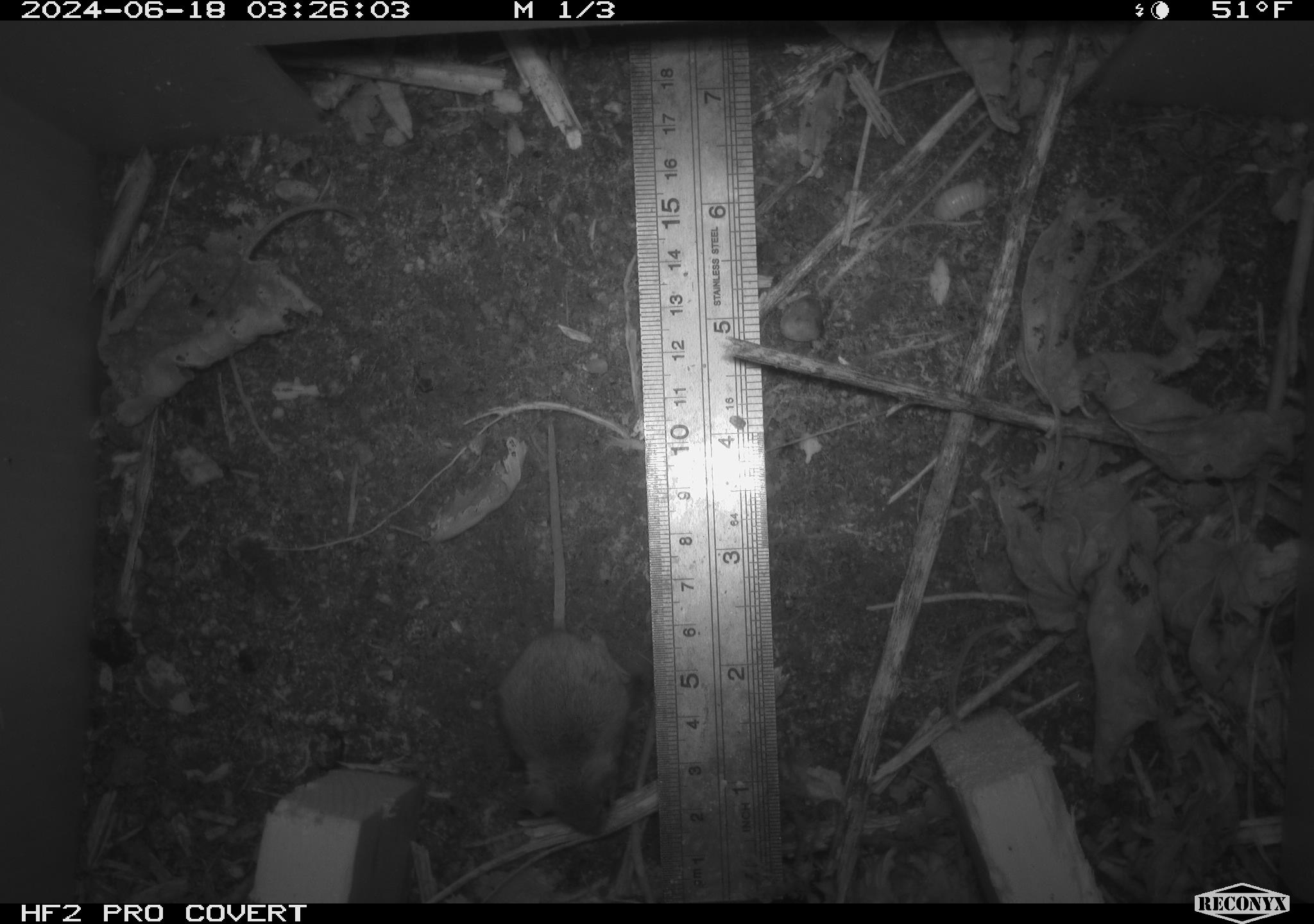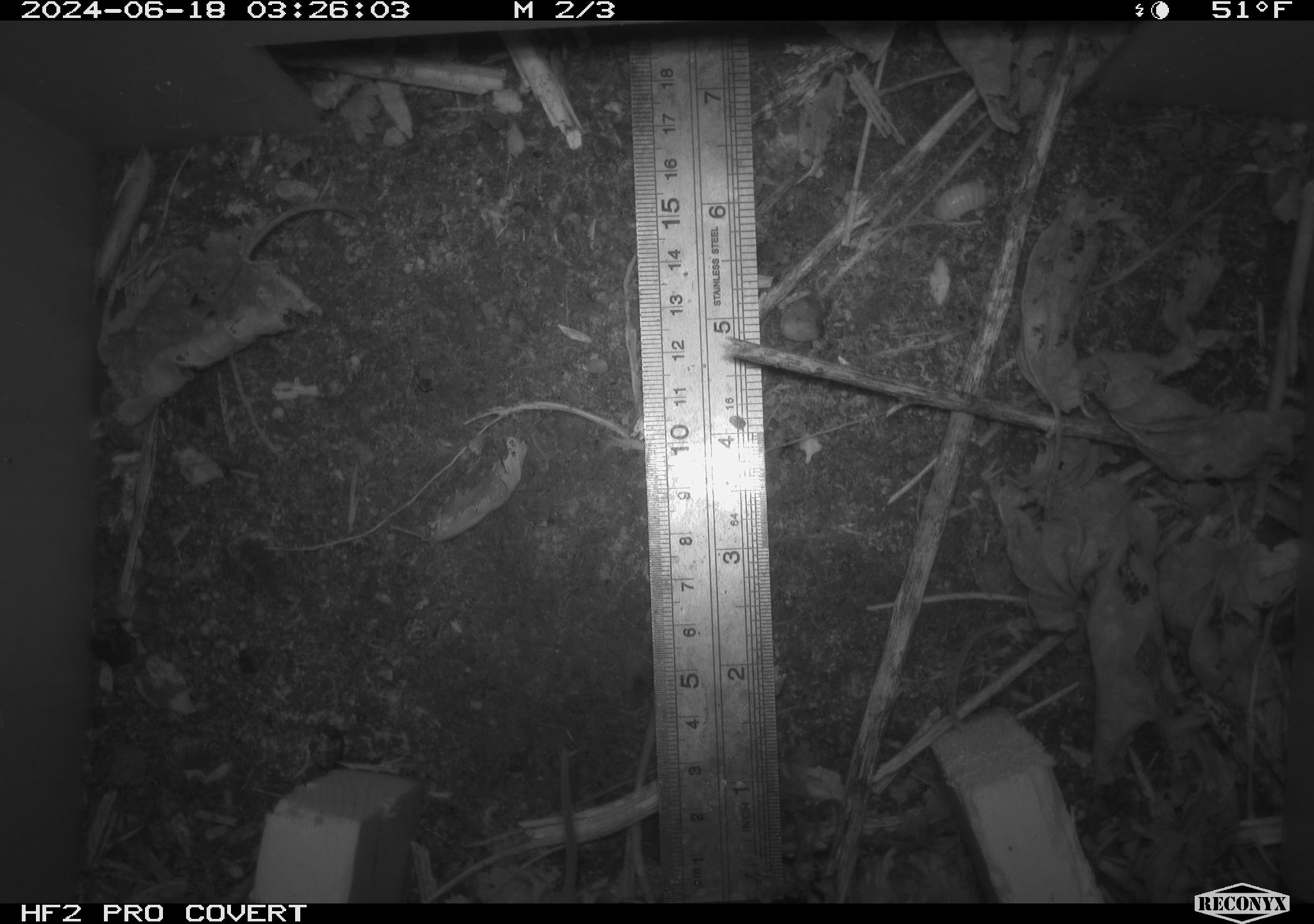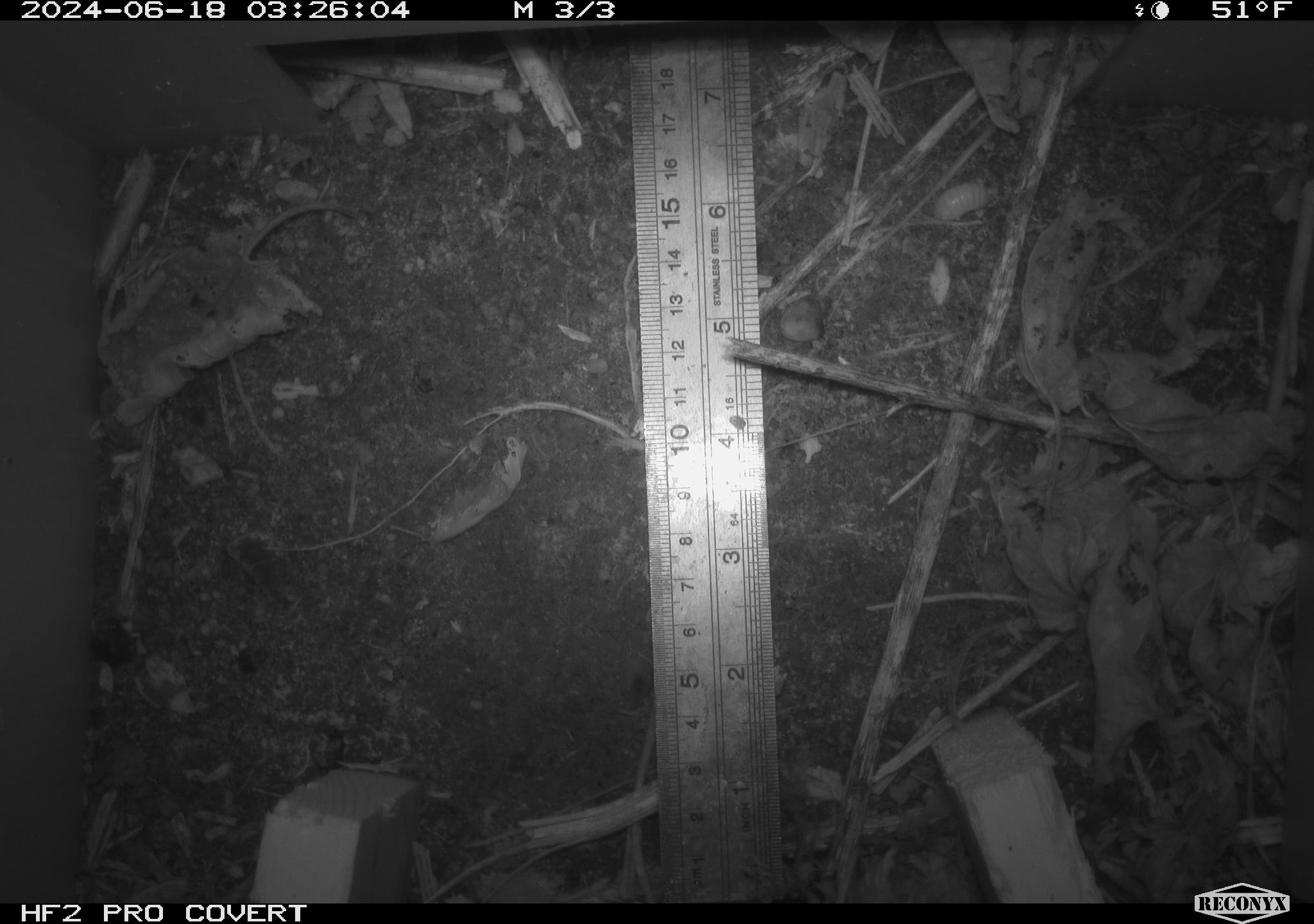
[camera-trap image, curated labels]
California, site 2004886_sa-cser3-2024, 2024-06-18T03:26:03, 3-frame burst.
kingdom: Animalia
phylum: Chordata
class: Mammalia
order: Rodentia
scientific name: Rodentia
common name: rodent